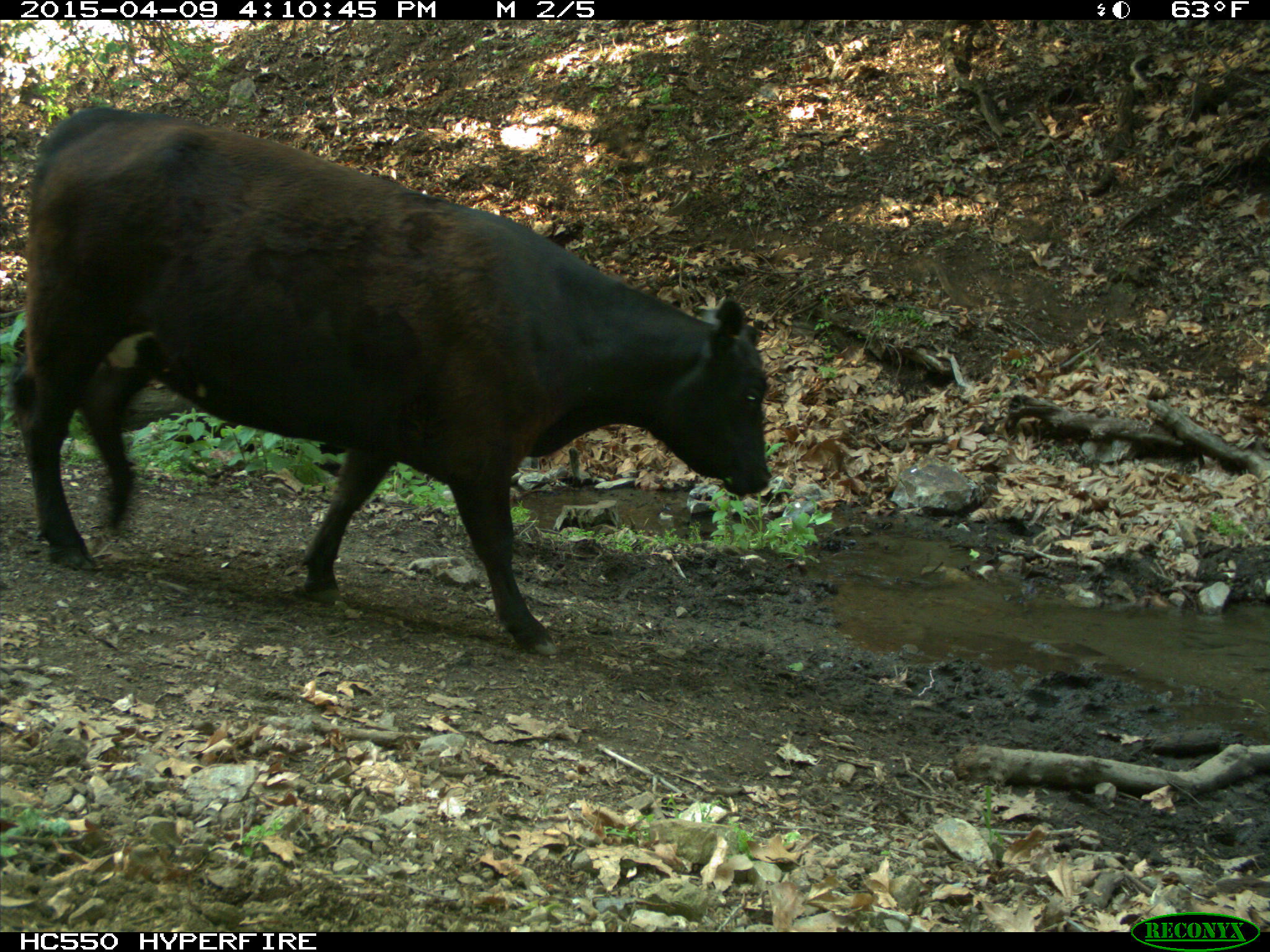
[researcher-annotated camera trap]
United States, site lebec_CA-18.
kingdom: Animalia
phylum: Chordata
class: Mammalia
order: Artiodactyla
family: Bovidae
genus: Bos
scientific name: Bos taurus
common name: domestic cow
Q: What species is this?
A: Bos taurus (domestic cow).